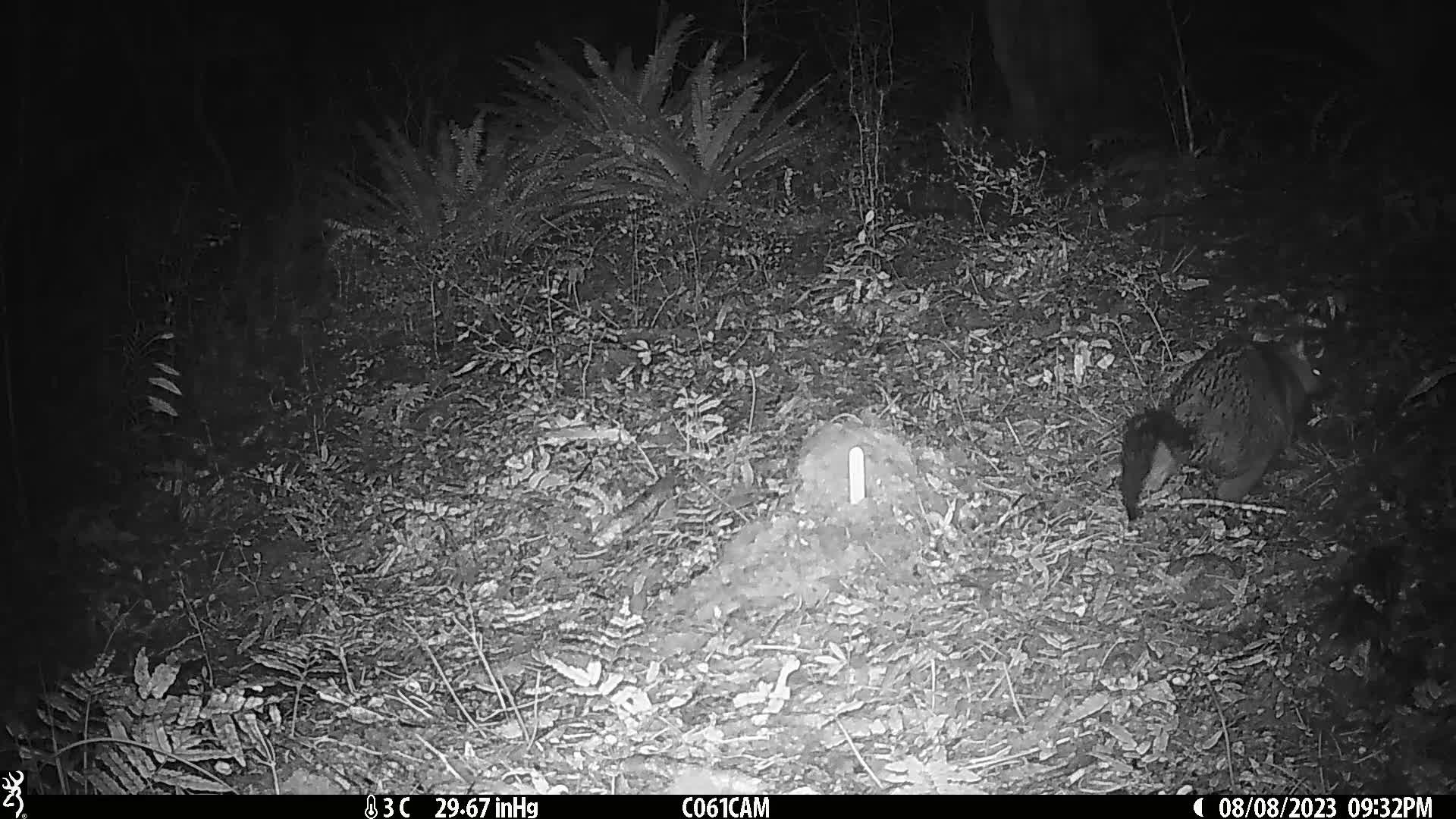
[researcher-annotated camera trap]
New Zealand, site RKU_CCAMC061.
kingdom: Animalia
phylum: Chordata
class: Mammalia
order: Diprotodontia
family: Phalangeridae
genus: Trichosurus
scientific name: Trichosurus vulpecula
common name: common brushtail possum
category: possum